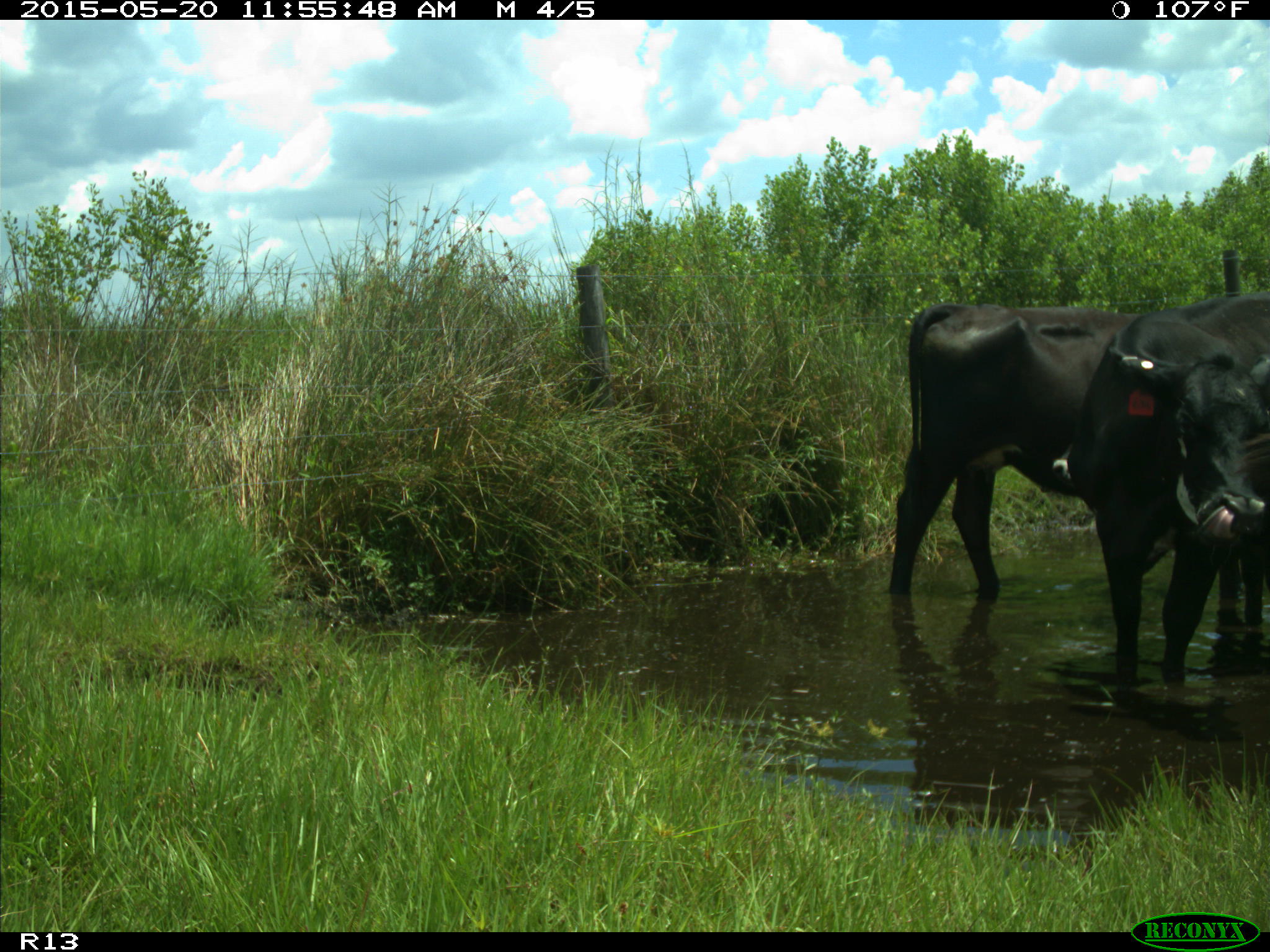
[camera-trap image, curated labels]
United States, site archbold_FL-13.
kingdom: Animalia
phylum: Chordata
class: Mammalia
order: Artiodactyla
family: Bovidae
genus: Bos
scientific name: Bos taurus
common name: domestic cow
Bos taurus (domestic cow).